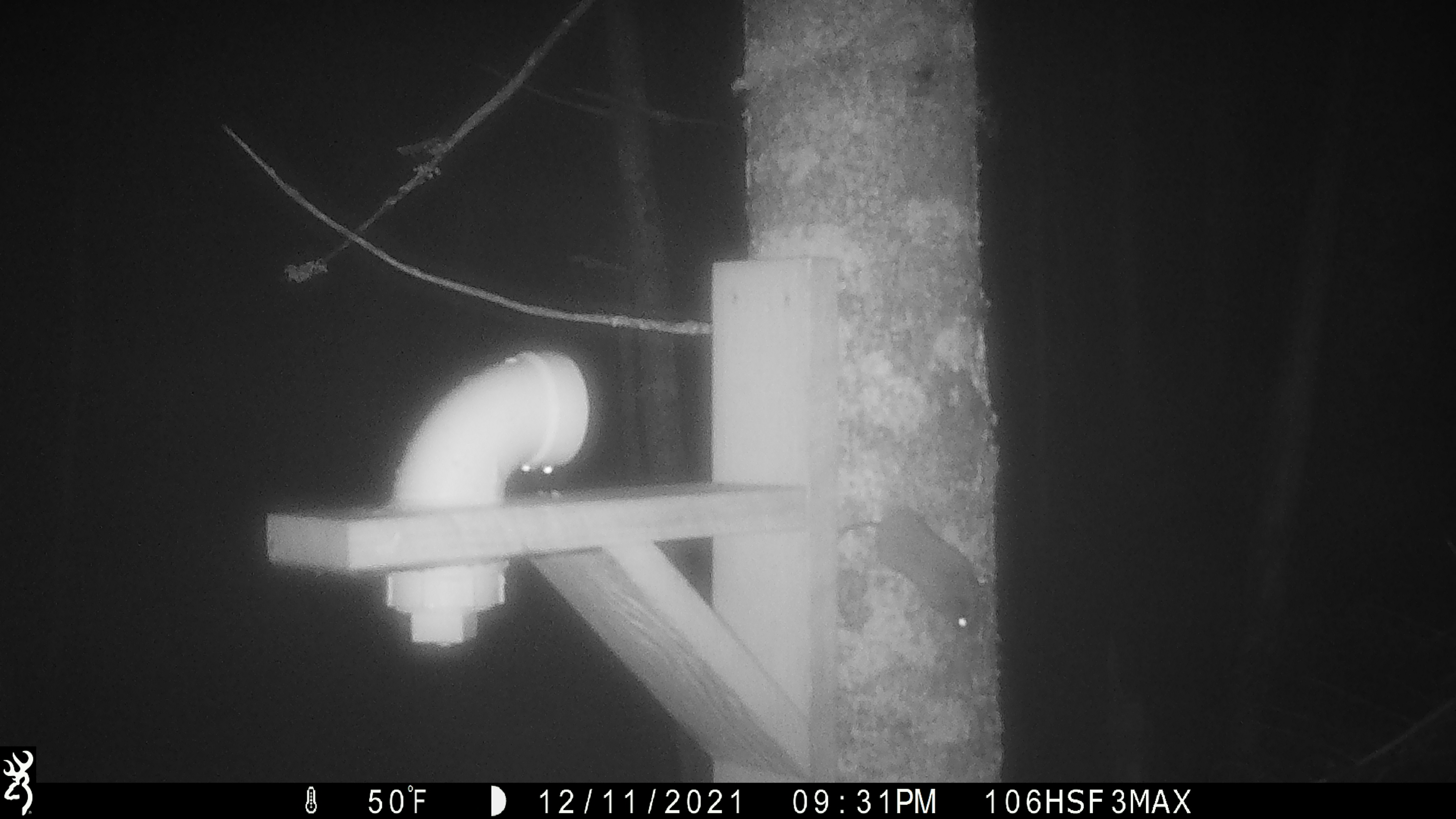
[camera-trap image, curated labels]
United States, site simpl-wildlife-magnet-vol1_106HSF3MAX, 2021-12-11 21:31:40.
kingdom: Animalia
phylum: Chordata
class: Mammalia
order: Rodentia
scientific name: Rodentia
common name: mouse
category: mouse sp.